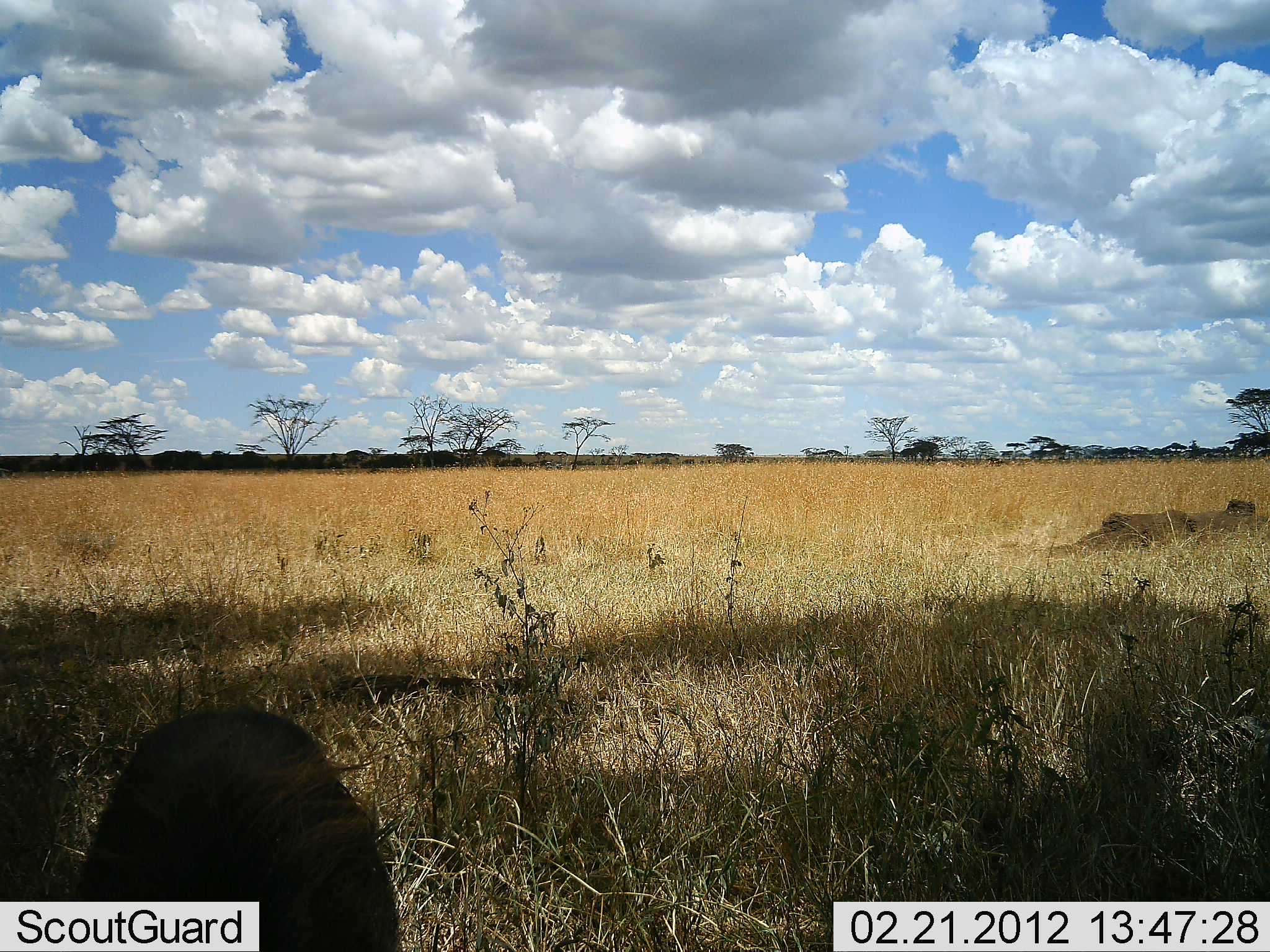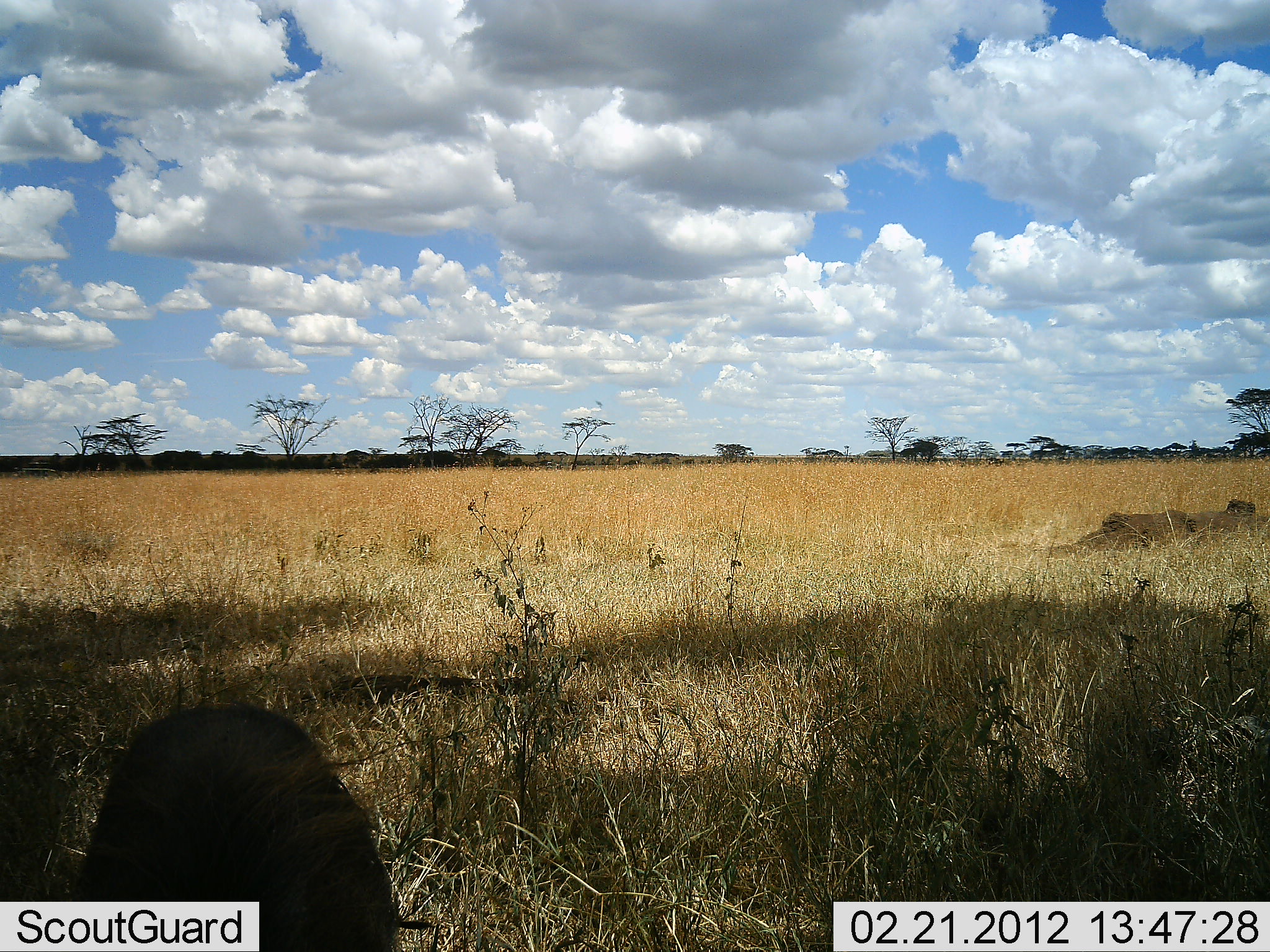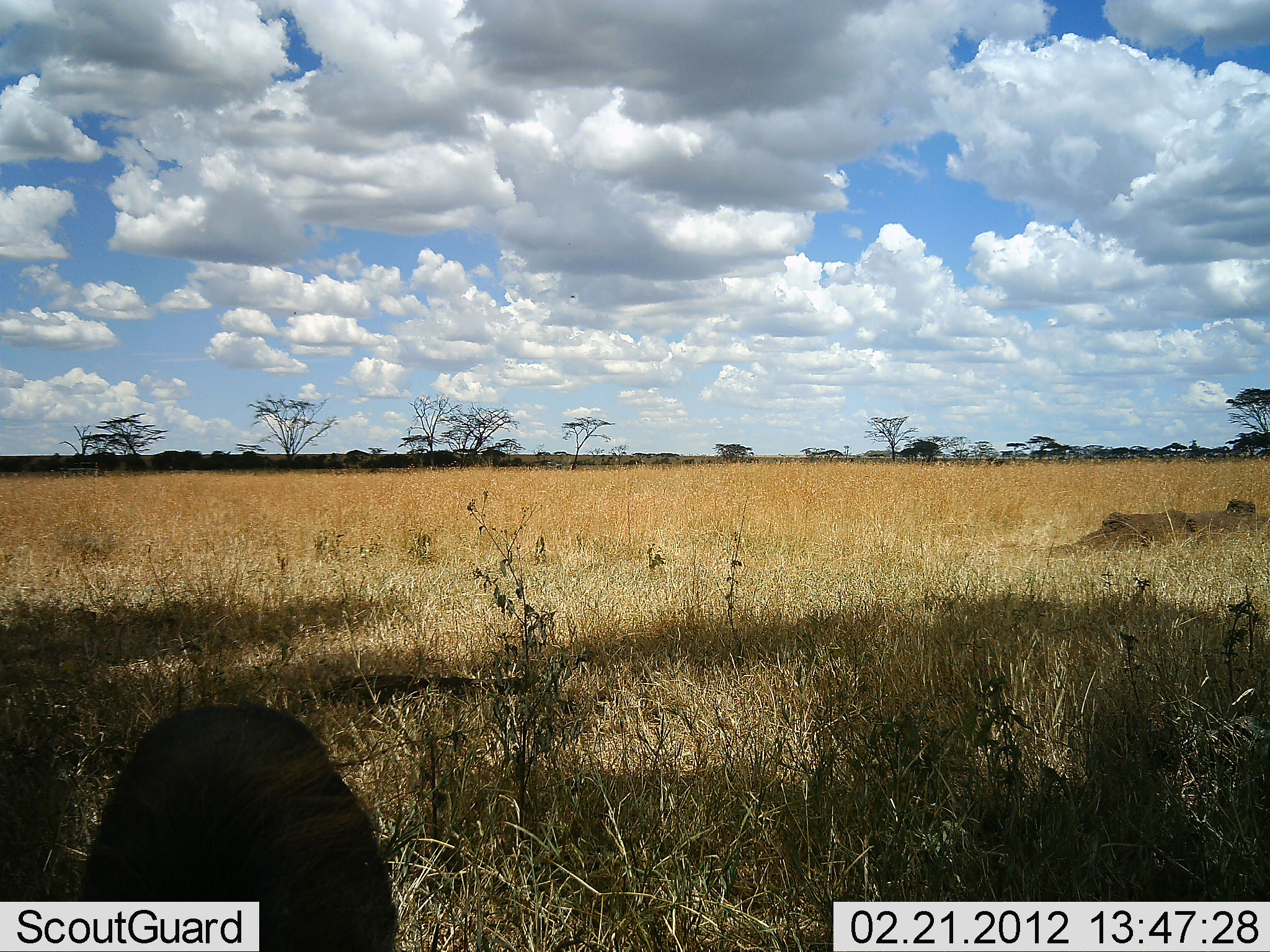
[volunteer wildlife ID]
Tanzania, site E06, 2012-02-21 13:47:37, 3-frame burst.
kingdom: Animalia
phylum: Chordata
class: Mammalia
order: Artiodactyla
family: Suidae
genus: Phacochoerus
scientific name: Phacochoerus africanus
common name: warthog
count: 1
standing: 71%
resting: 0%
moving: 0%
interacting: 0%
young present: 0%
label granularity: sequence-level